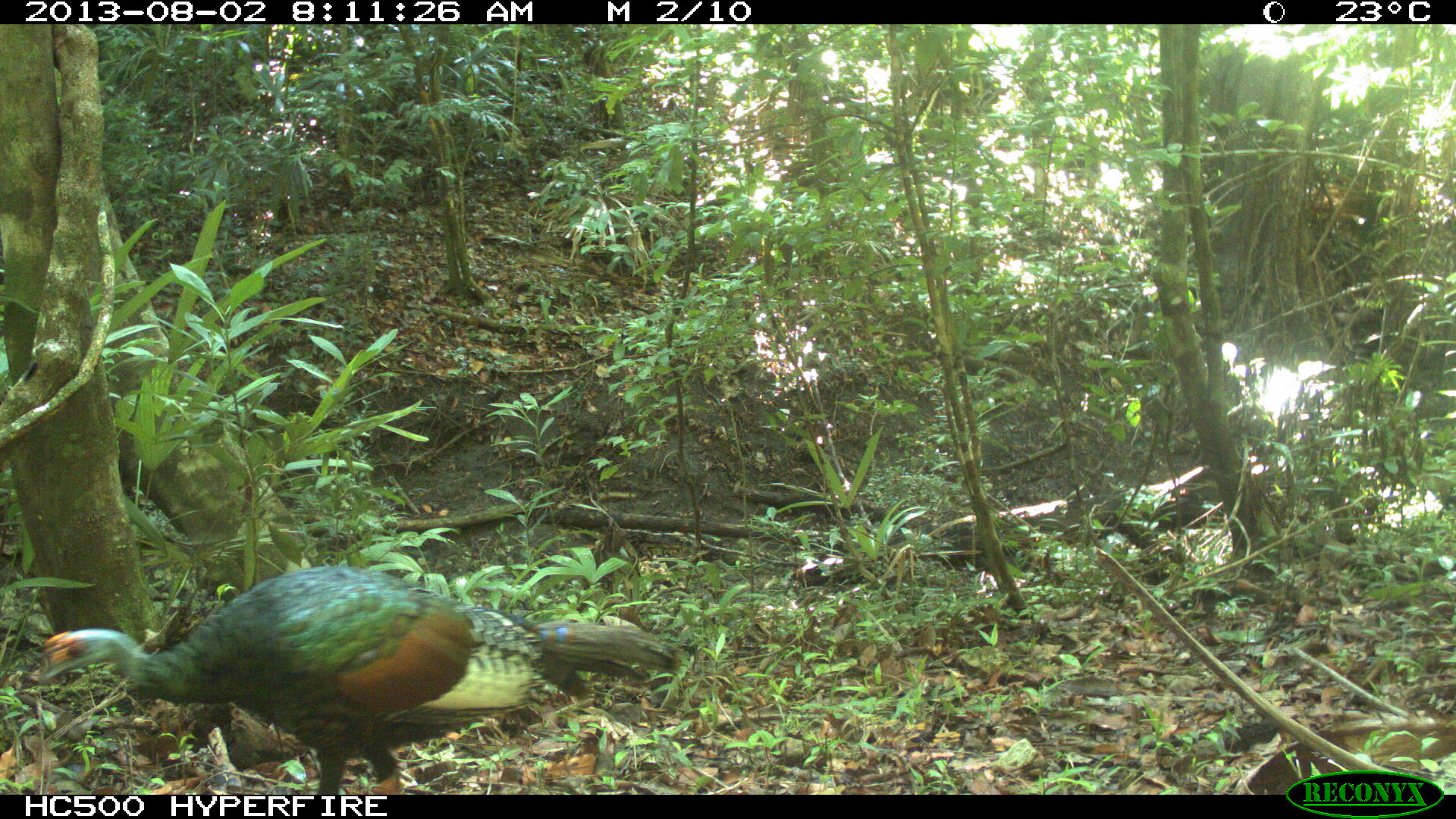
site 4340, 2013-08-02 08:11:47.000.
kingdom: Animalia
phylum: Chordata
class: Aves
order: Galliformes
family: Phasianidae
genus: Meleagris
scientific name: Meleagris ocellata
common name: ocellated turkey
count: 1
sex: male